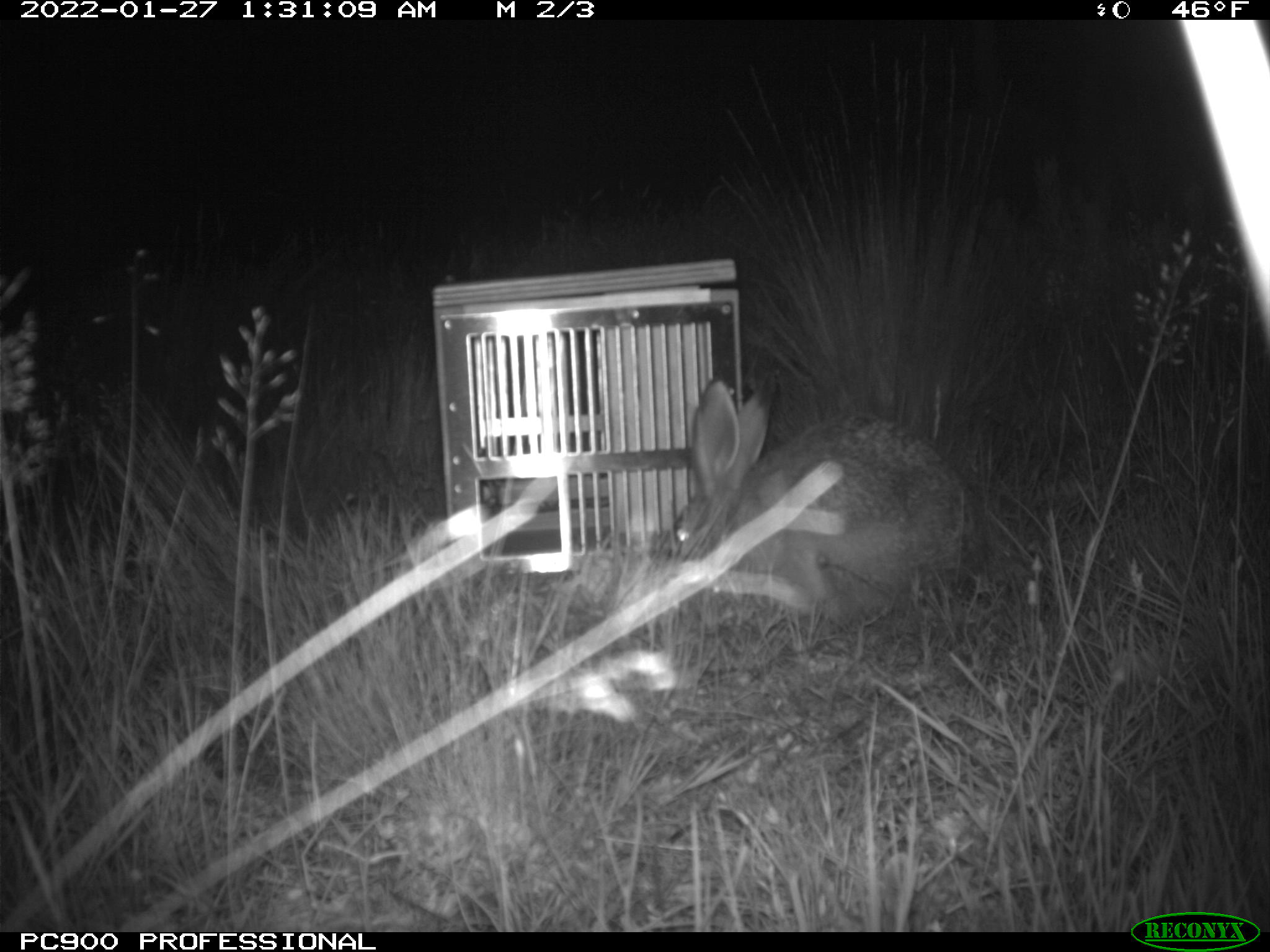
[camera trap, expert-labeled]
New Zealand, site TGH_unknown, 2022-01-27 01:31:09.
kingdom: Animalia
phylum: Chordata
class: Mammalia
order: Lagomorpha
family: Leporidae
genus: Lepus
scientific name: Lepus europaeus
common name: brown hare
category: hare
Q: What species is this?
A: Hare (brown hare) (Lepus europaeus).